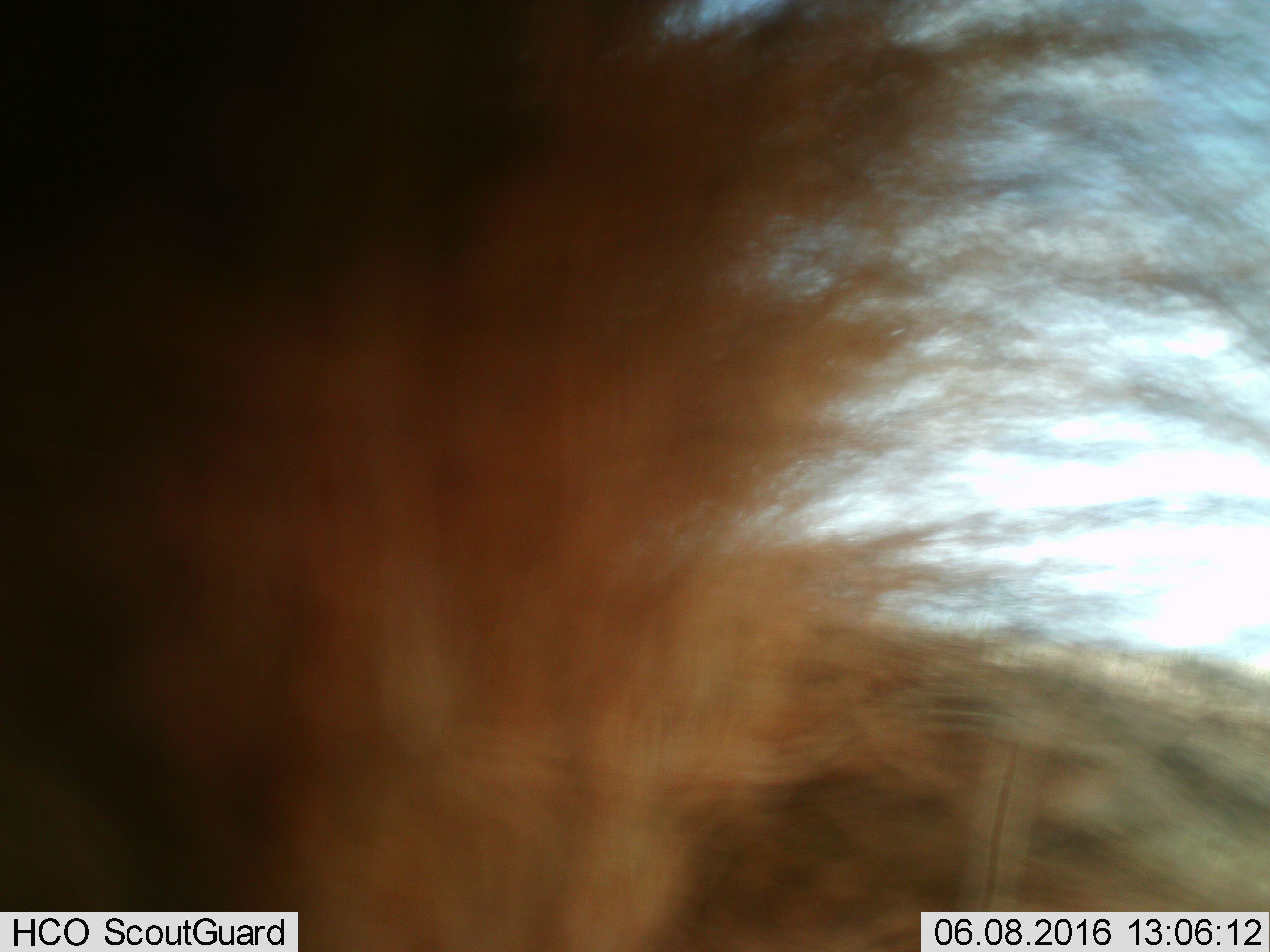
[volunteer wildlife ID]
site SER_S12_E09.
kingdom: Animalia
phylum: Chordata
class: Mammalia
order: Carnivora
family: Felidae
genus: Panthera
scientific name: Panthera leo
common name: lion male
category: lionmale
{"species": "lionmale (lion male) (Panthera leo)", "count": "1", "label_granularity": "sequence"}